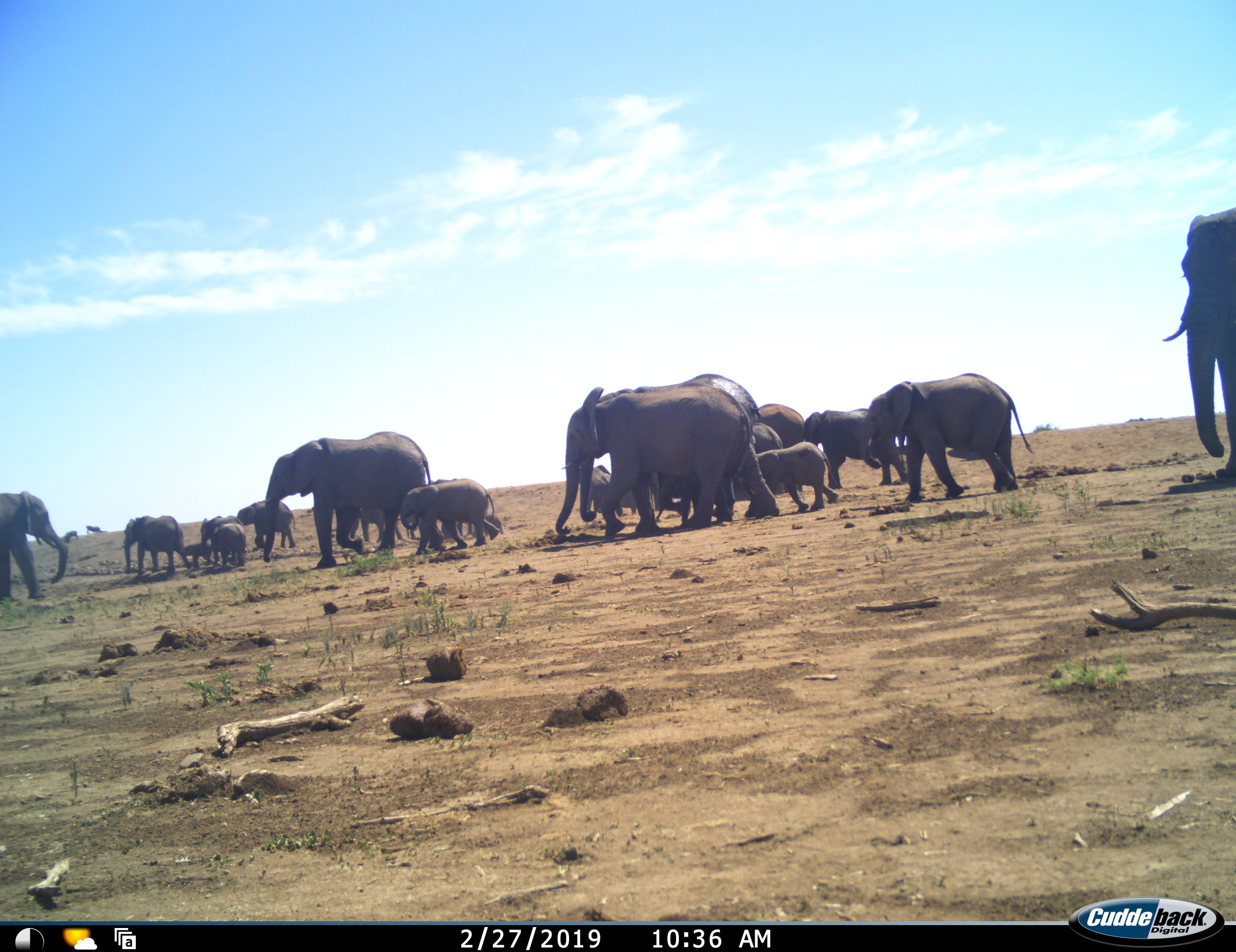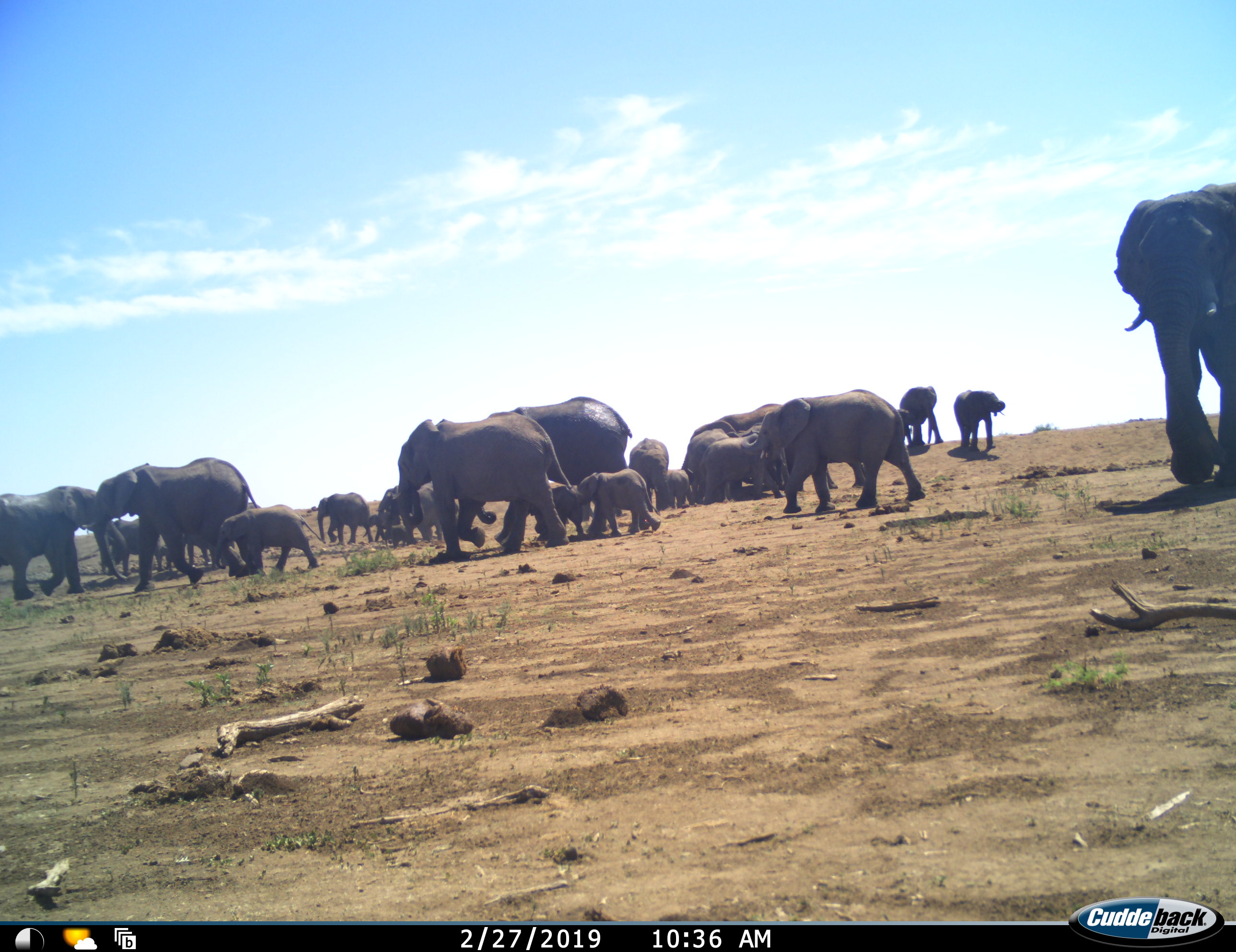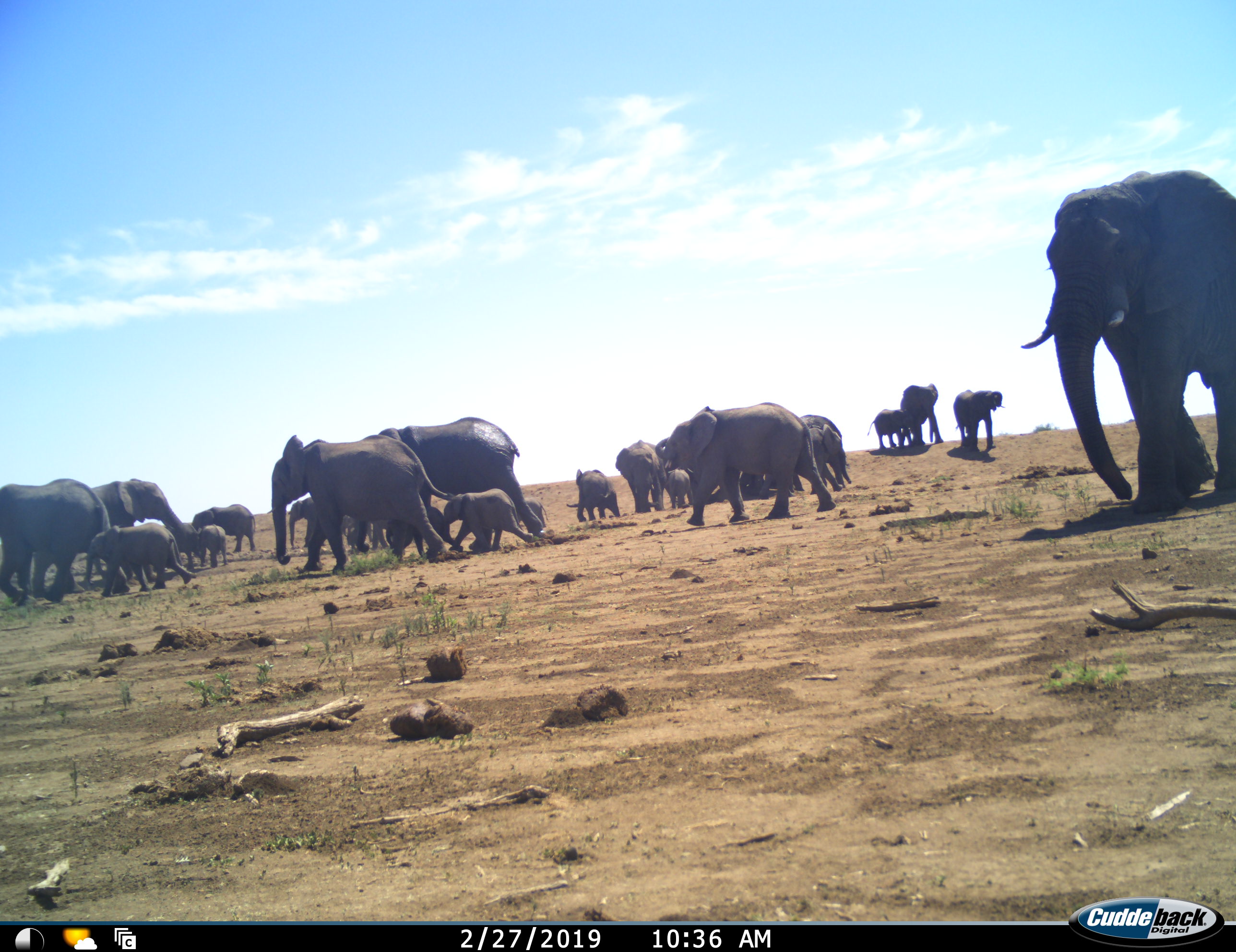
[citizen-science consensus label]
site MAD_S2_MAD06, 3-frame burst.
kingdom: Animalia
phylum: Chordata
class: Mammalia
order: Proboscidea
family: Elephantidae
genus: Loxodonta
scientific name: Loxodonta africana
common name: african bush elephant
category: elephant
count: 11-50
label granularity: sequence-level